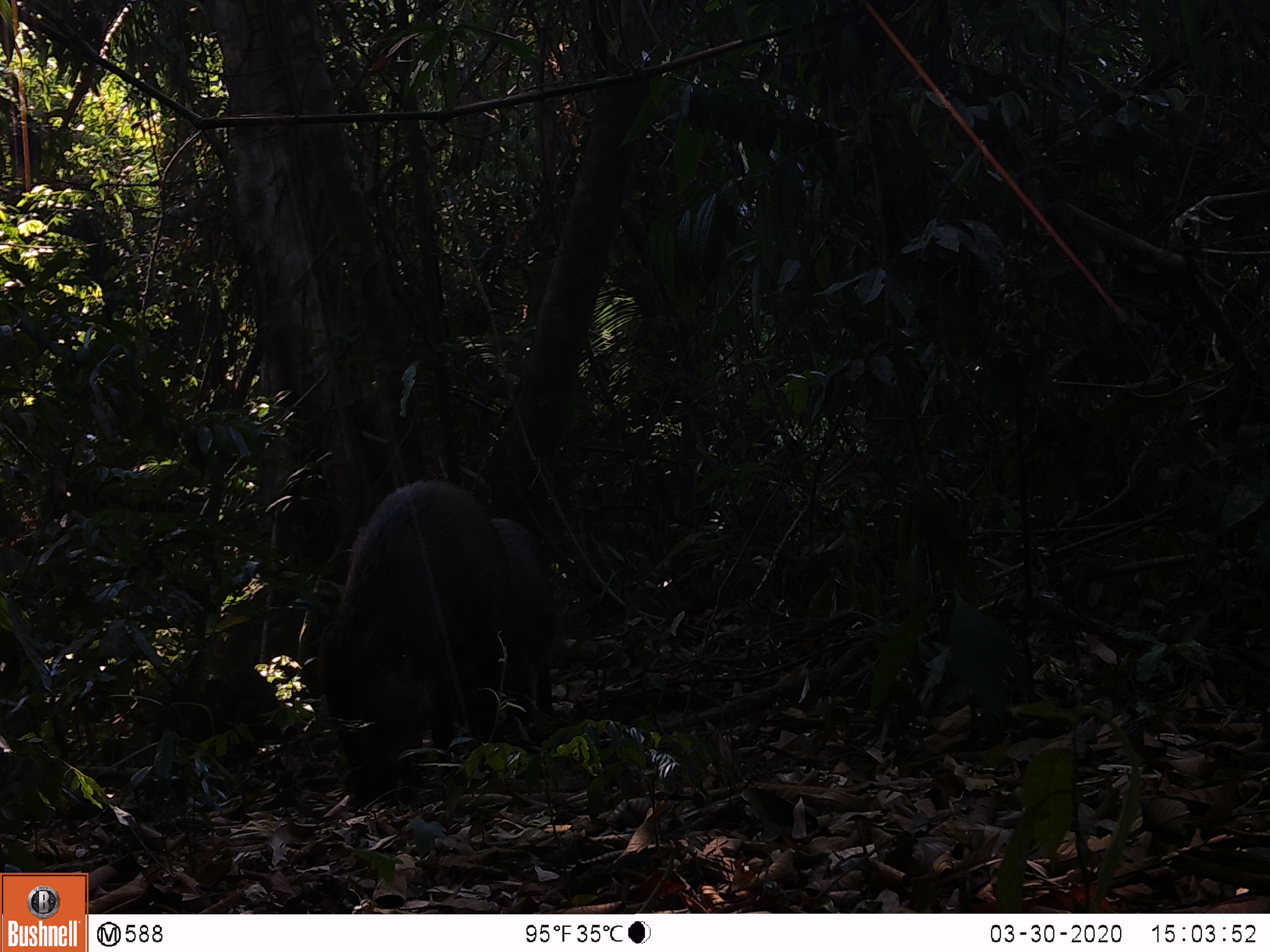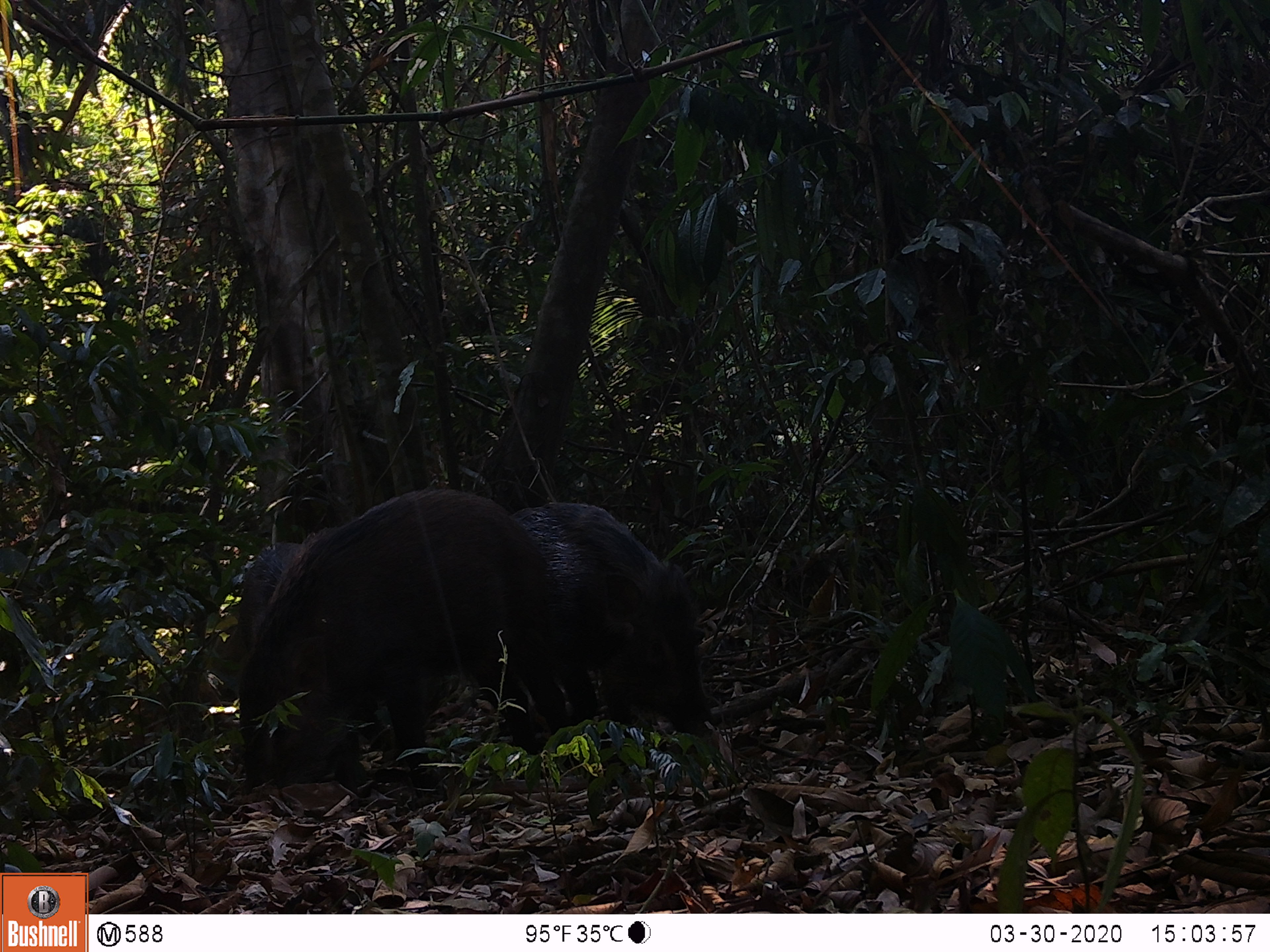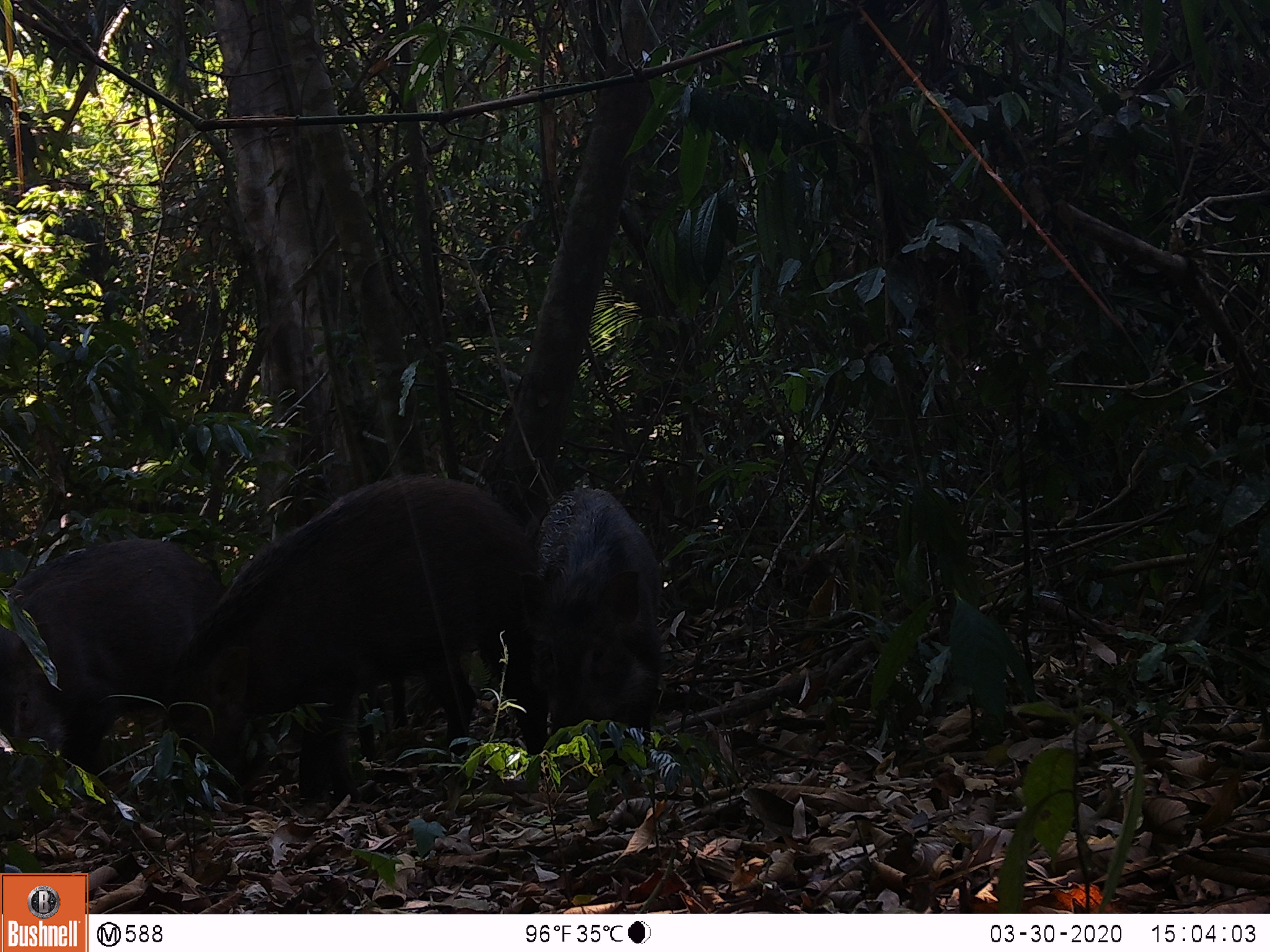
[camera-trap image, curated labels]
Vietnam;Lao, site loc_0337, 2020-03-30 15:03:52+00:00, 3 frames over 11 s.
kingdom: Animalia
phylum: Chordata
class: Mammalia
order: Artiodactyla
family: Suidae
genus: Sus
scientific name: Sus scrofa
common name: eurasian wild pig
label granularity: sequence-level